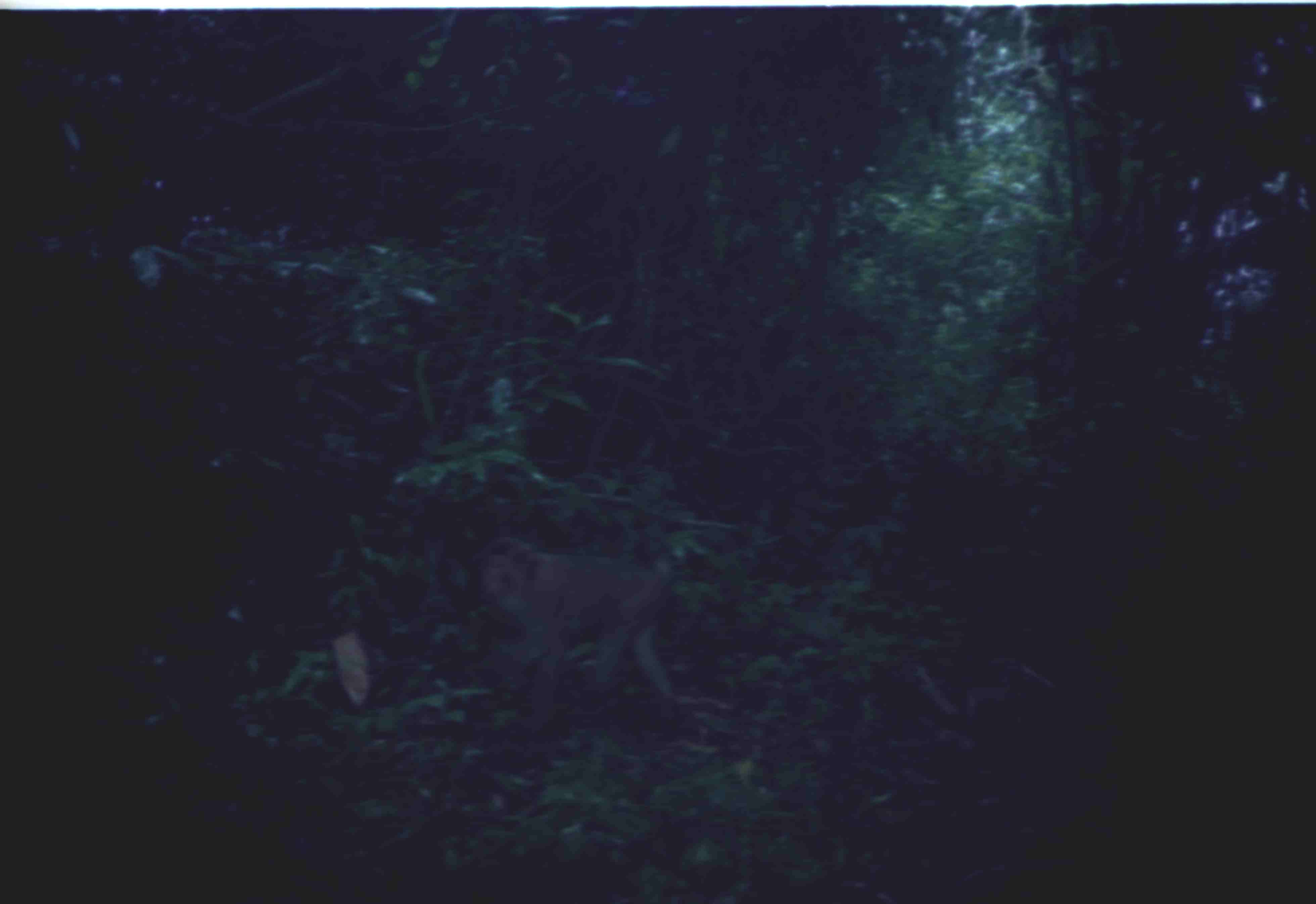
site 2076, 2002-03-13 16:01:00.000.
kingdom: Animalia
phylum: Chordata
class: Mammalia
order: Primates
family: Cercopithecidae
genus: Macaca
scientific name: Macaca nemestrina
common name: southern pig-tailed macaque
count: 1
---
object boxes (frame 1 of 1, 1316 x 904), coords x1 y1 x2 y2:
macaca nemestrina: 469 534 678 731